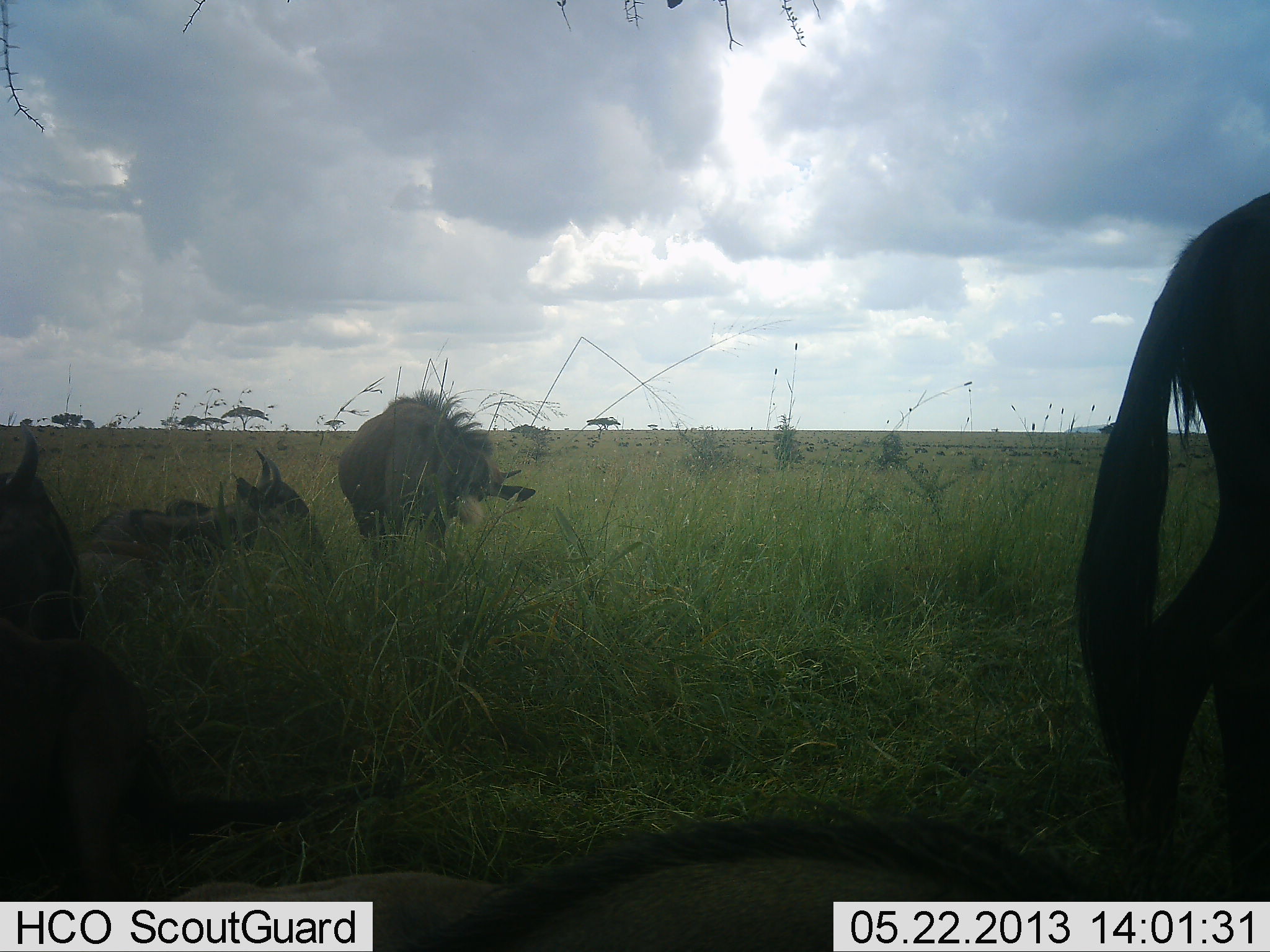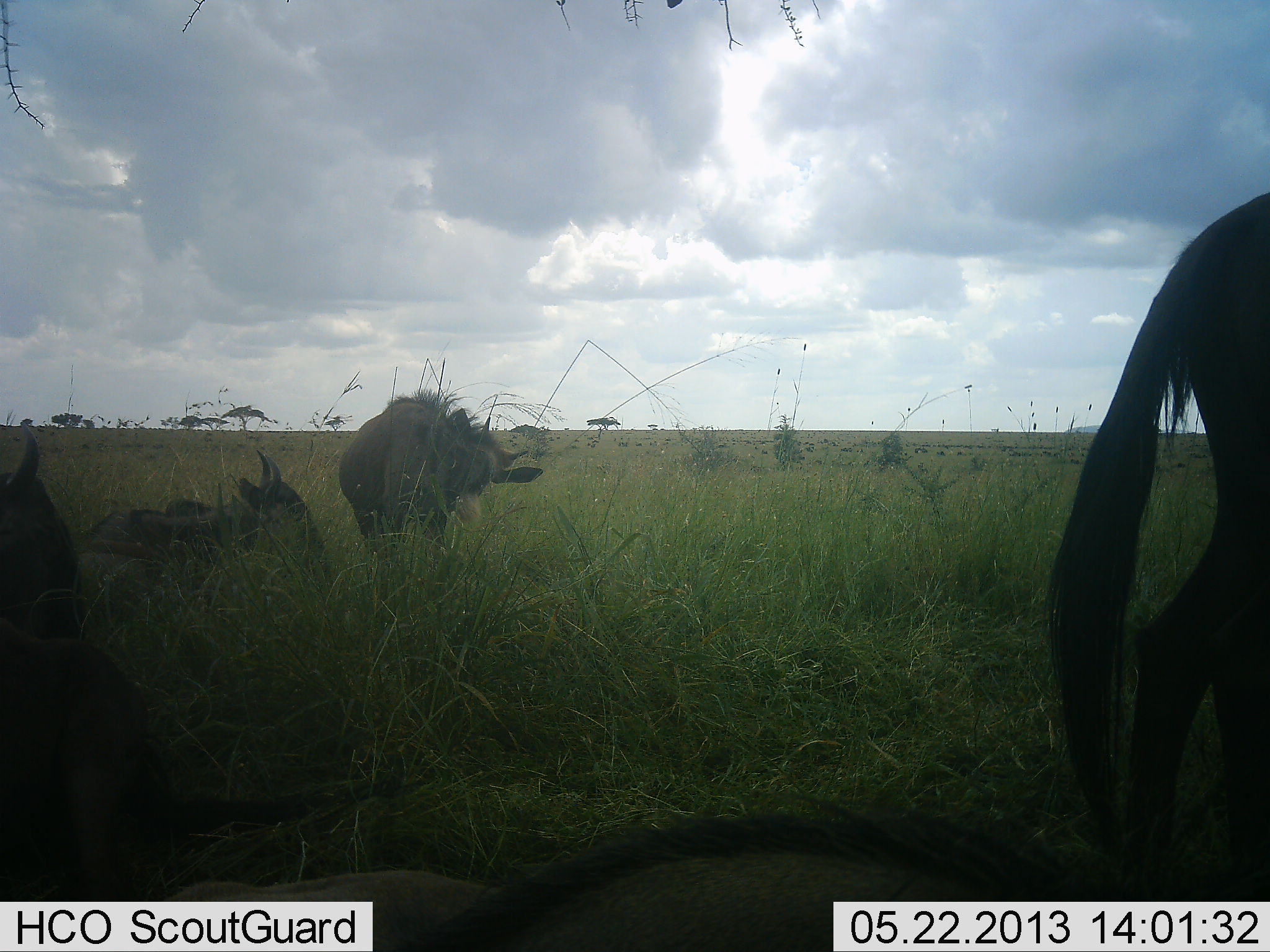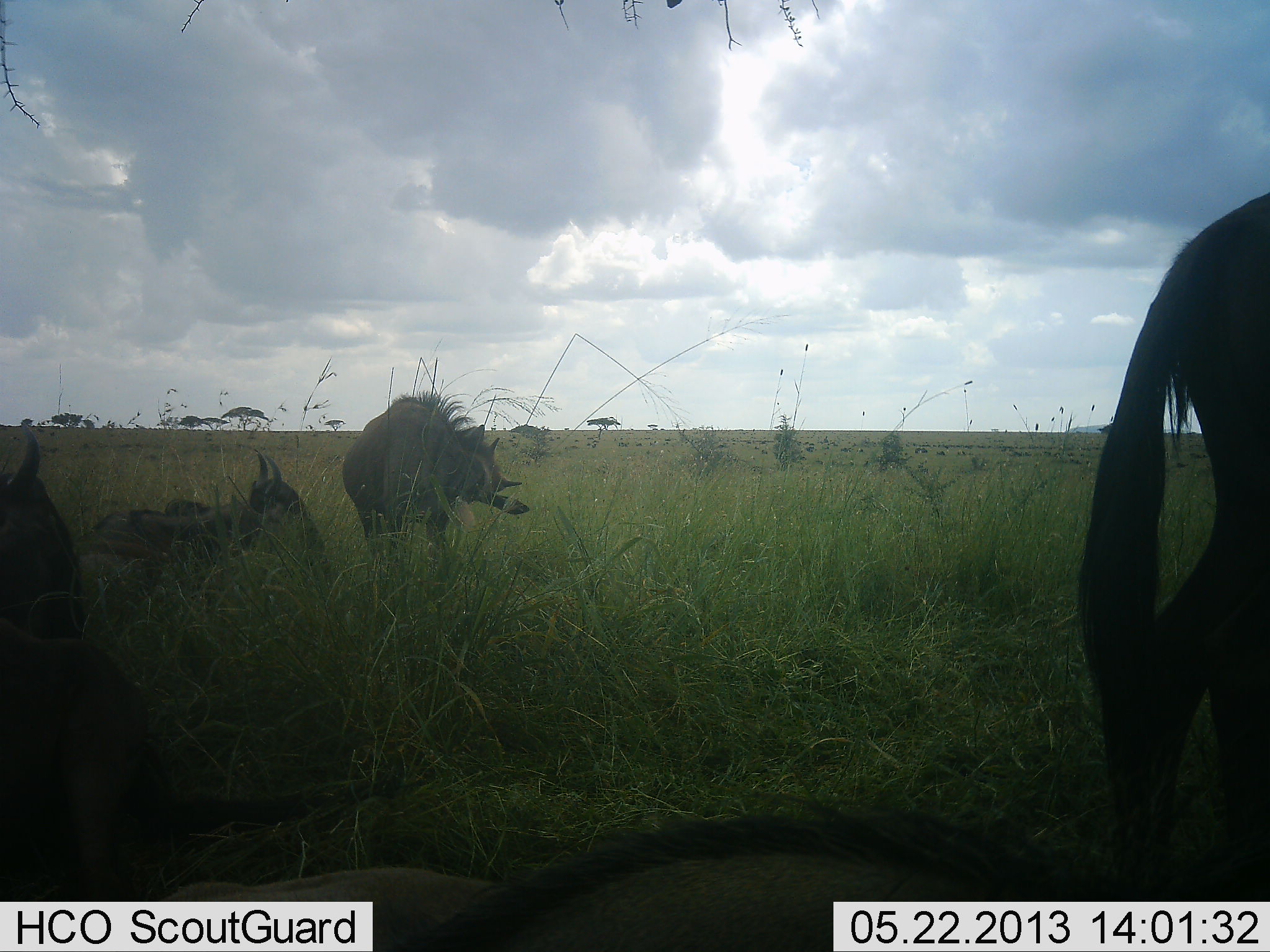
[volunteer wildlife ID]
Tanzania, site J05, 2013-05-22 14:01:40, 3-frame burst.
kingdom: Animalia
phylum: Chordata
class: Mammalia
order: Artiodactyla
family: Bovidae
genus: Connochaetes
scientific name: Connochaetes taurinus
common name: blue wildebeest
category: wildebeest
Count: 5.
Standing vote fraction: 90%.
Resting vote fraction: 100%.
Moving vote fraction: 0%.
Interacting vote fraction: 0%.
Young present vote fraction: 10%.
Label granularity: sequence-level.